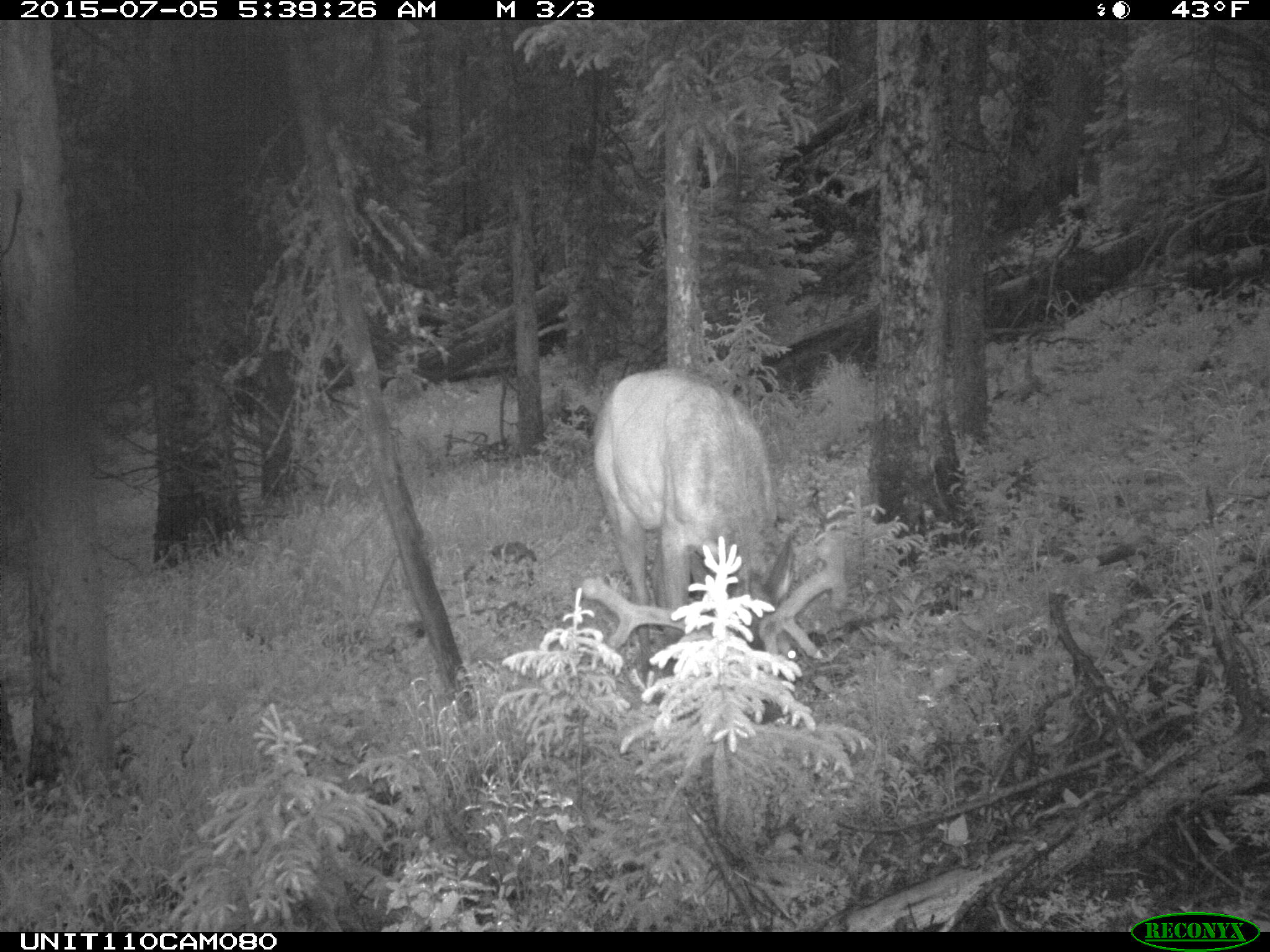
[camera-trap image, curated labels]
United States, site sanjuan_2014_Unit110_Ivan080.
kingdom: Animalia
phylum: Chordata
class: Mammalia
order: Artiodactyla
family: Cervidae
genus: Cervus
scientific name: Cervus elaphus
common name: red deer